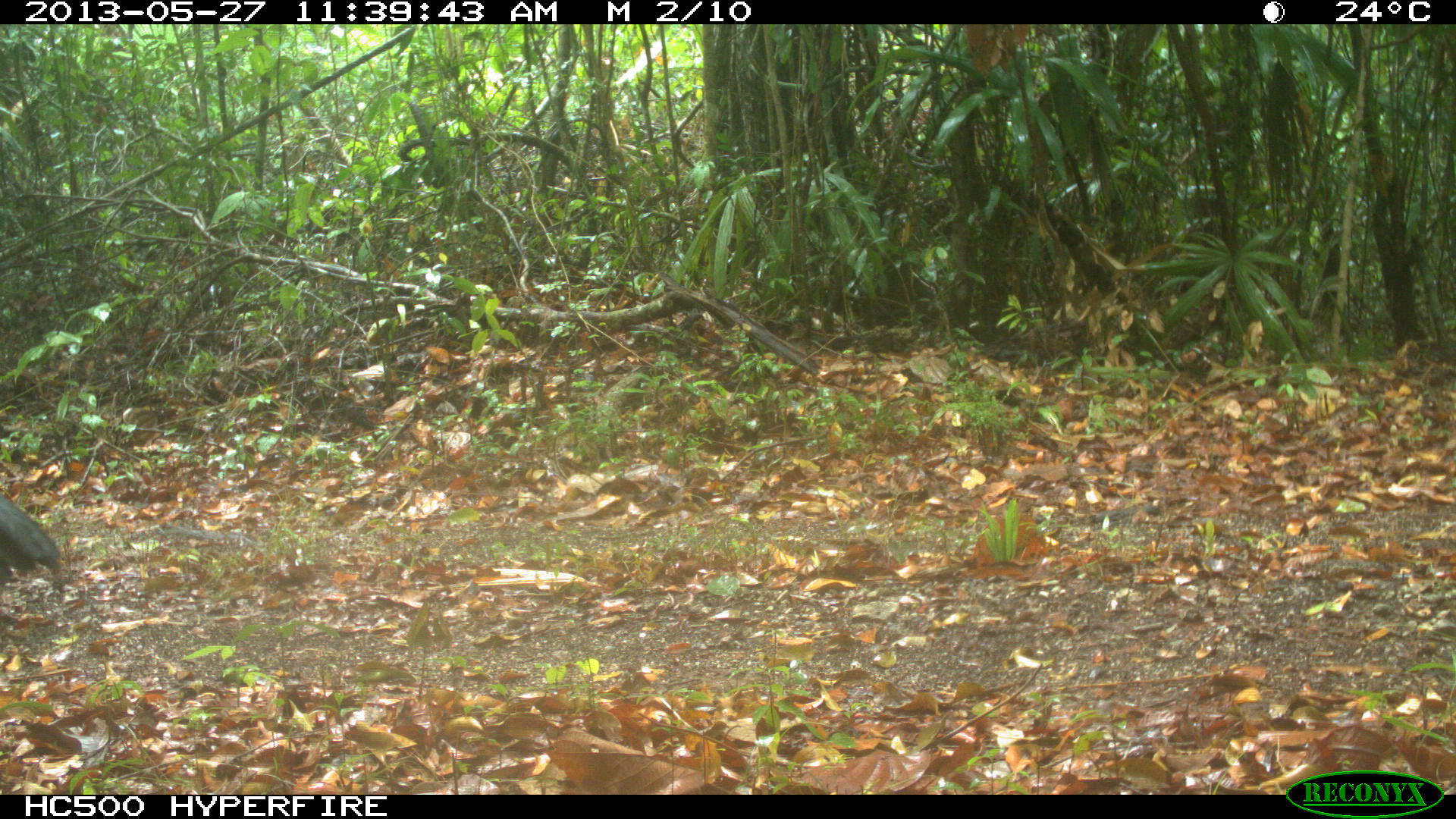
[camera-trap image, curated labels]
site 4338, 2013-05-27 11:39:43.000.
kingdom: Animalia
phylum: Chordata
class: Aves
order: Galliformes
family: Cracidae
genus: Crax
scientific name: Crax rubra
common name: great curassow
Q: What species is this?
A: Crax rubra (great curassow).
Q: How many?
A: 1.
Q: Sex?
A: Male.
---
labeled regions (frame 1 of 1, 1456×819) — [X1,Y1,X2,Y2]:
crax rubra: [0,494,62,586]